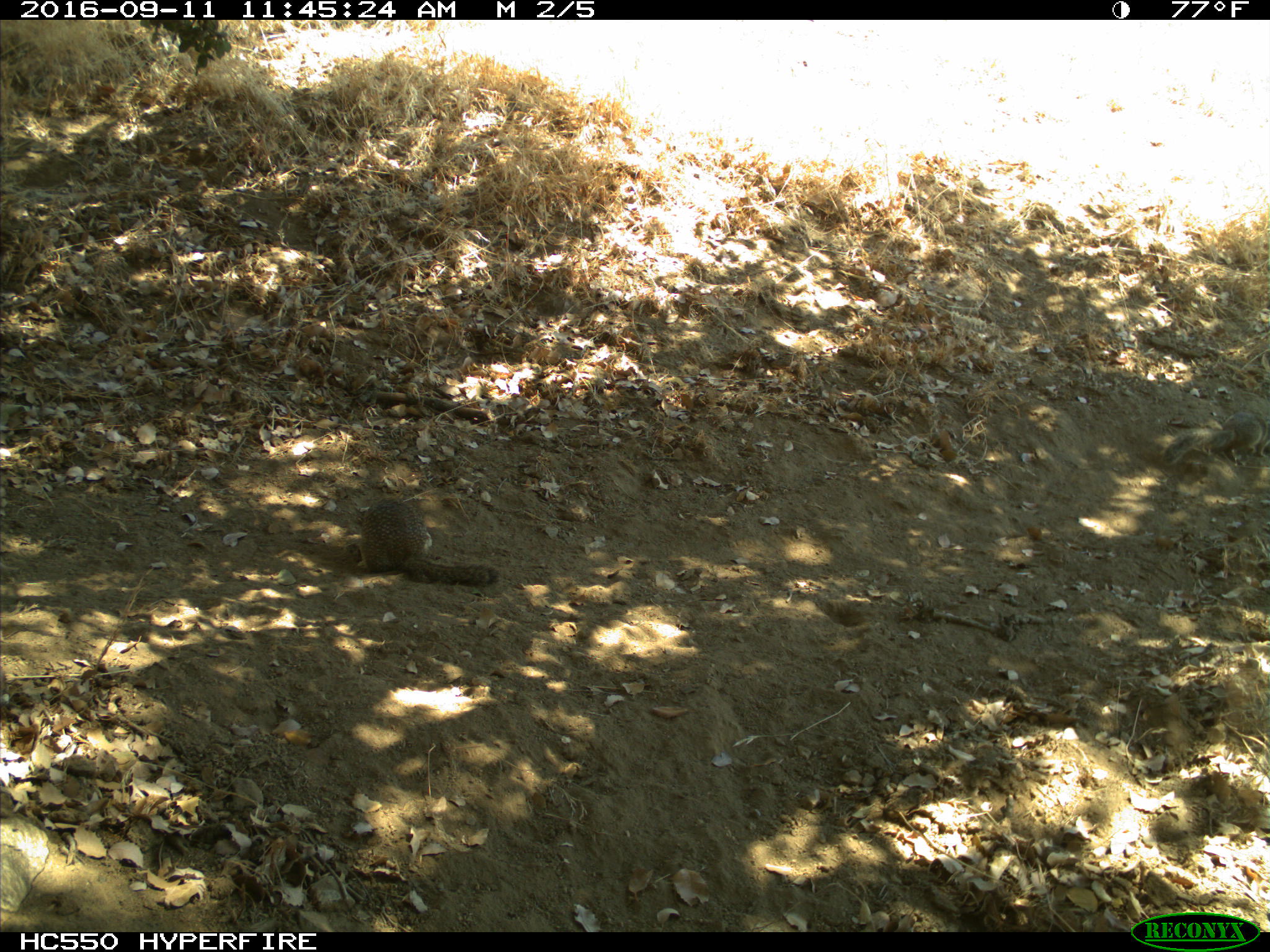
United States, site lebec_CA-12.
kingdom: Animalia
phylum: Chordata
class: Mammalia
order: Rodentia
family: Sciuridae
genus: Otospermophilus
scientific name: Otospermophilus beecheyi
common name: california ground squirrel